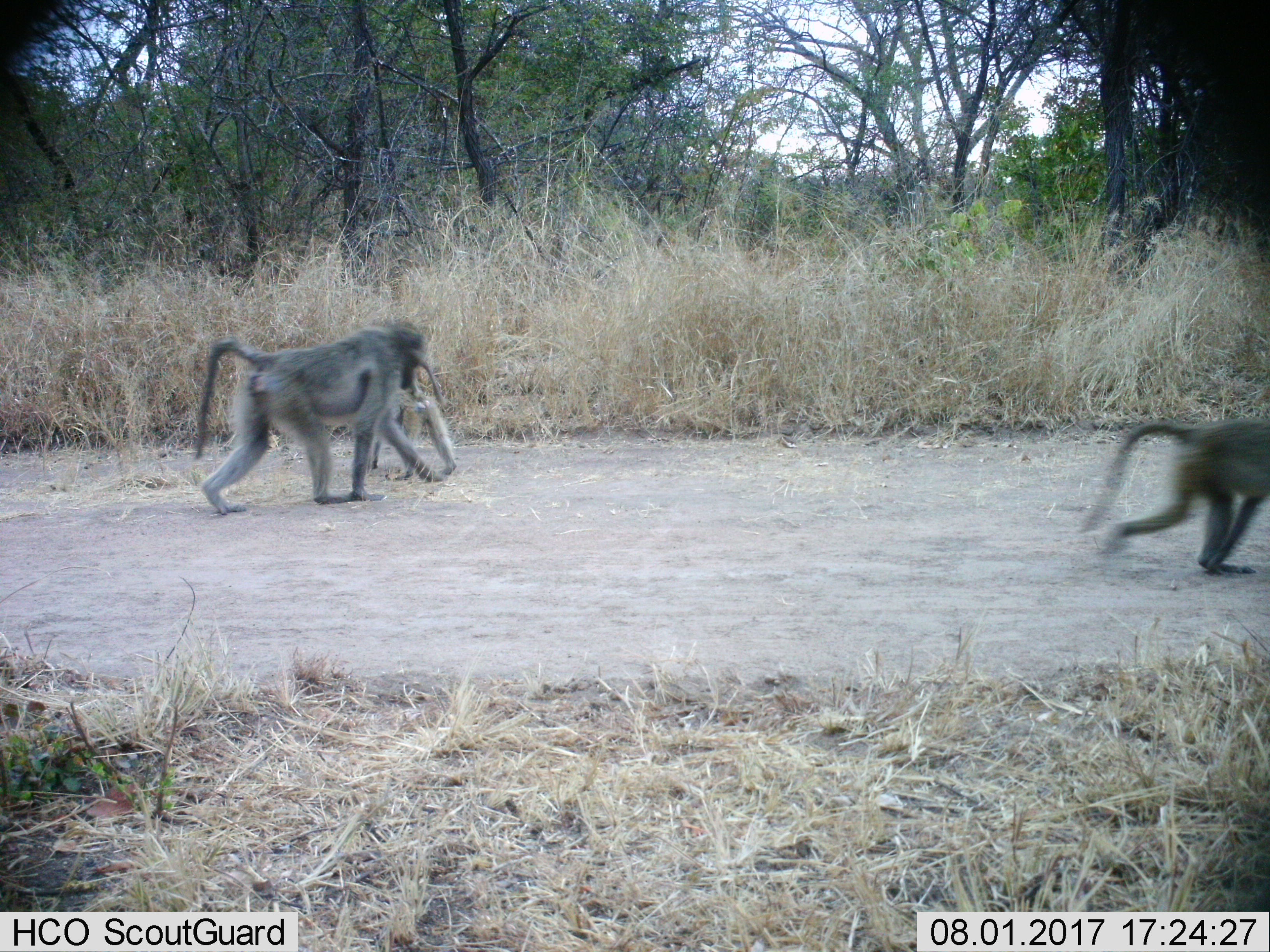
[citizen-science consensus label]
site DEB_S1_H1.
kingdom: Animalia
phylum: Chordata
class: Mammalia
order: Primates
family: Cercopithecidae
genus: Papio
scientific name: Papio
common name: baboon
Baboon (Papio), count 3. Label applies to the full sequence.